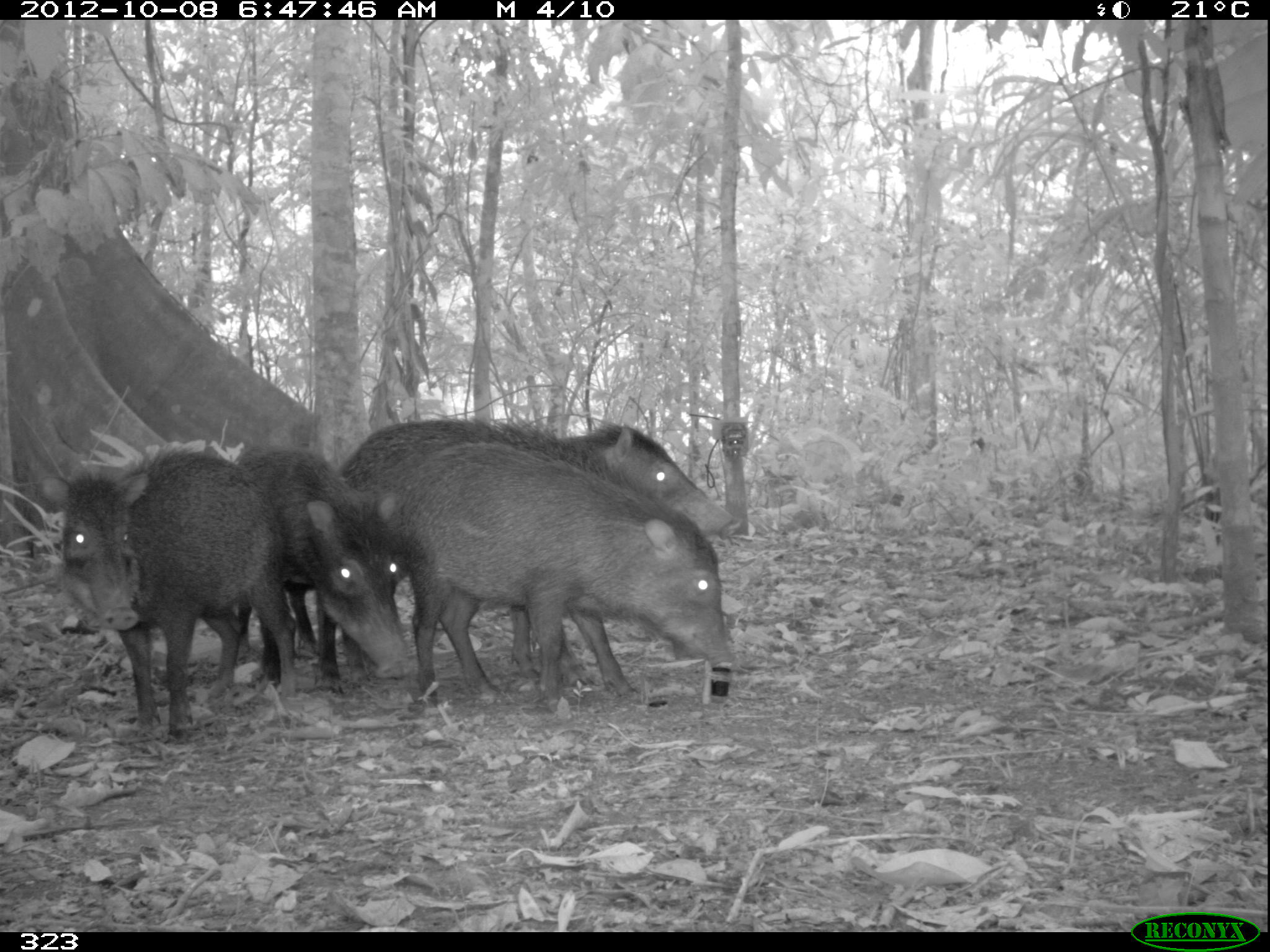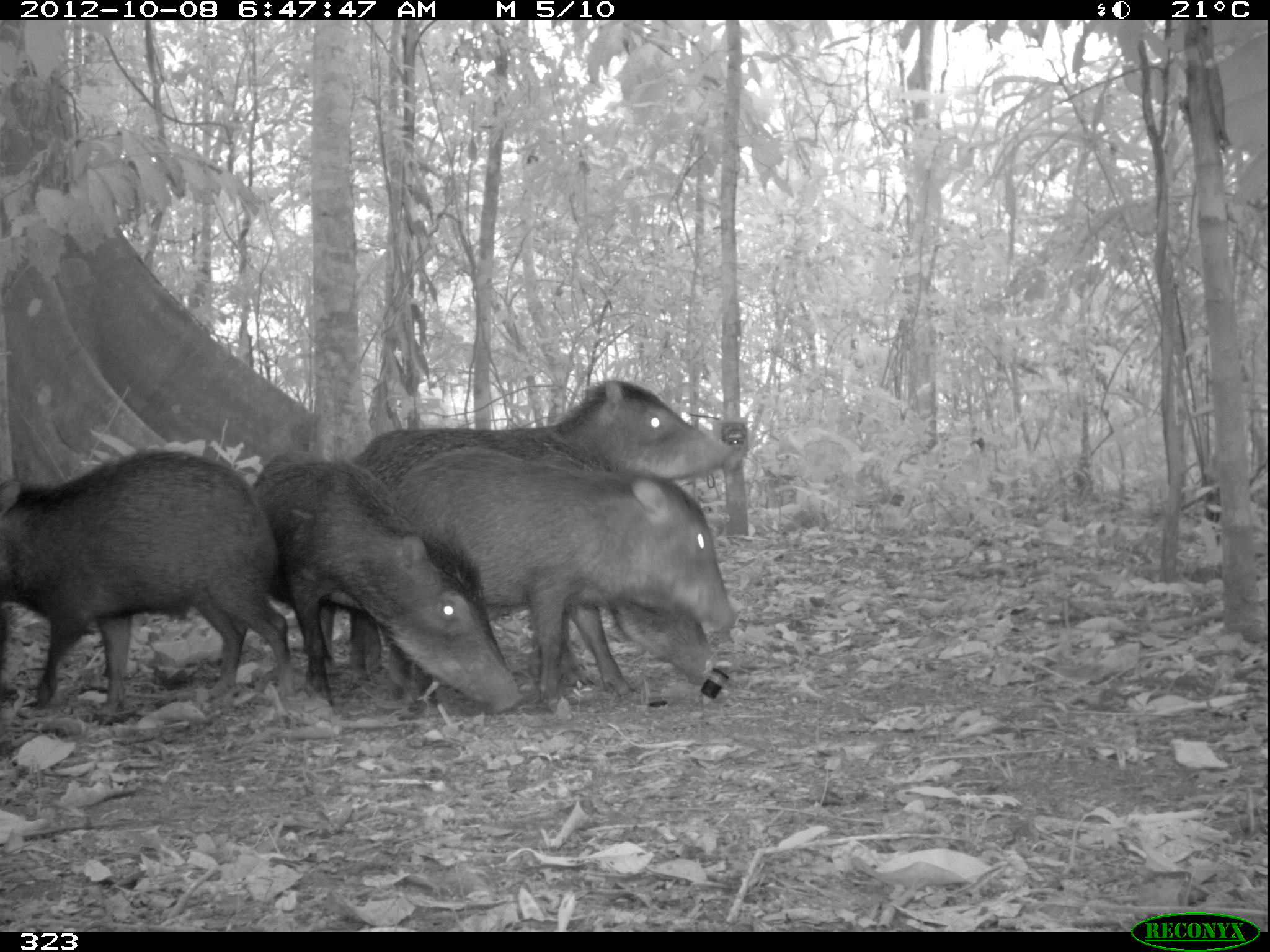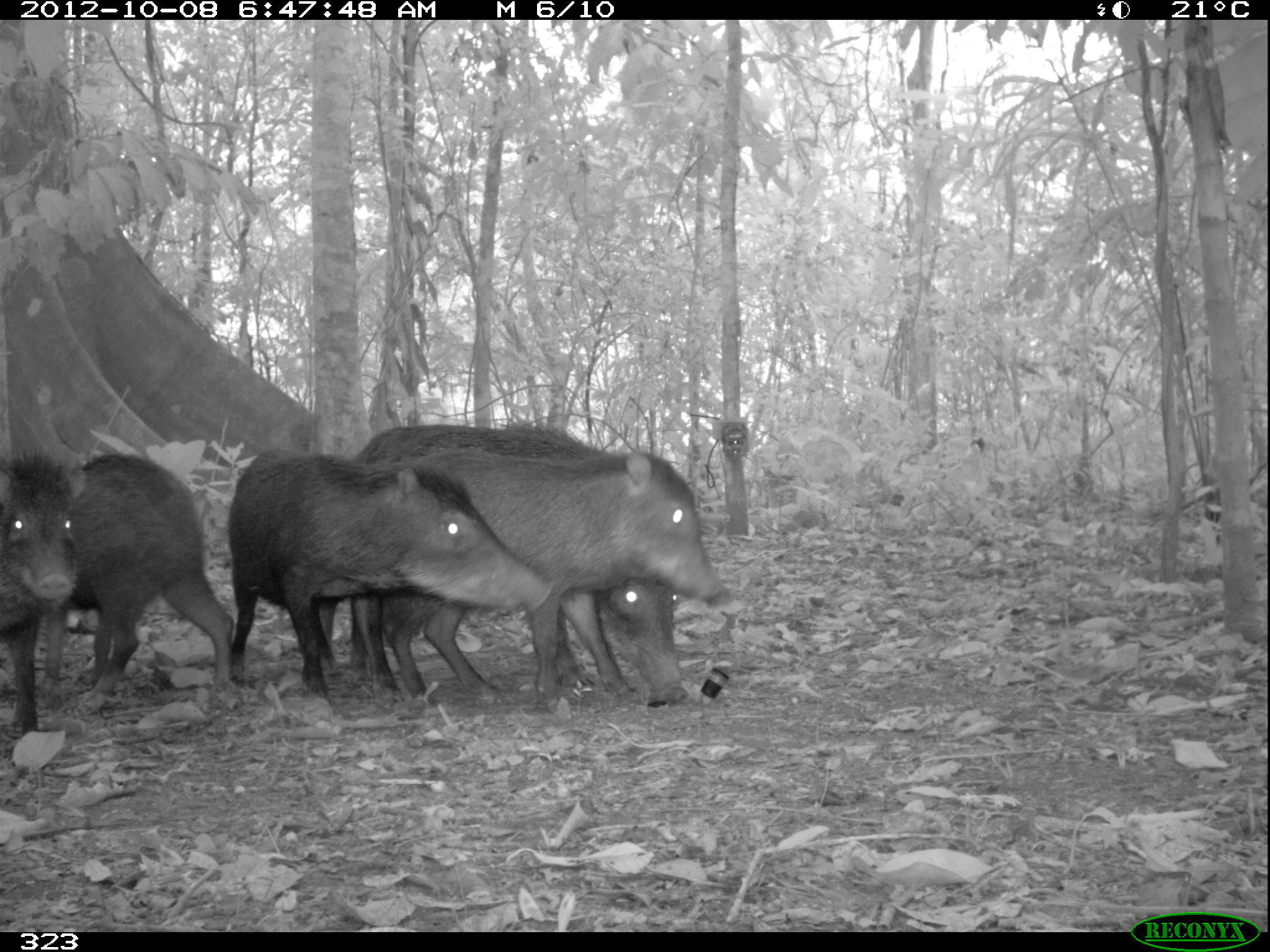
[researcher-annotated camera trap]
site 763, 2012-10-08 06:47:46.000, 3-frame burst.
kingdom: Animalia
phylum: Chordata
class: Mammalia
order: Artiodactyla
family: Tayassuidae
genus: Tayassu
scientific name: Tayassu pecari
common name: white-lipped peccary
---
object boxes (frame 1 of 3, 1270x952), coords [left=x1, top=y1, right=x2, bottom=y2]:
tayassu pecari: [left=335, top=419, right=740, bottom=691]; [left=396, top=440, right=734, bottom=712]; [left=57, top=445, right=298, bottom=741]; [left=227, top=440, right=411, bottom=687]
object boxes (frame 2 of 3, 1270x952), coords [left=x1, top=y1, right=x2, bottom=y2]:
tayassu pecari: [left=348, top=378, right=741, bottom=695]; [left=394, top=446, right=737, bottom=714]; [left=0, top=448, right=297, bottom=715]; [left=250, top=452, right=519, bottom=714]; [left=530, top=596, right=710, bottom=698]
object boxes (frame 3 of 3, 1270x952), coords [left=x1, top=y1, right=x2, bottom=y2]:
tayassu pecari: [left=349, top=421, right=731, bottom=698]; [left=224, top=450, right=552, bottom=707]; [left=60, top=452, right=234, bottom=715]; [left=378, top=574, right=689, bottom=709]; [left=0, top=452, right=77, bottom=734]